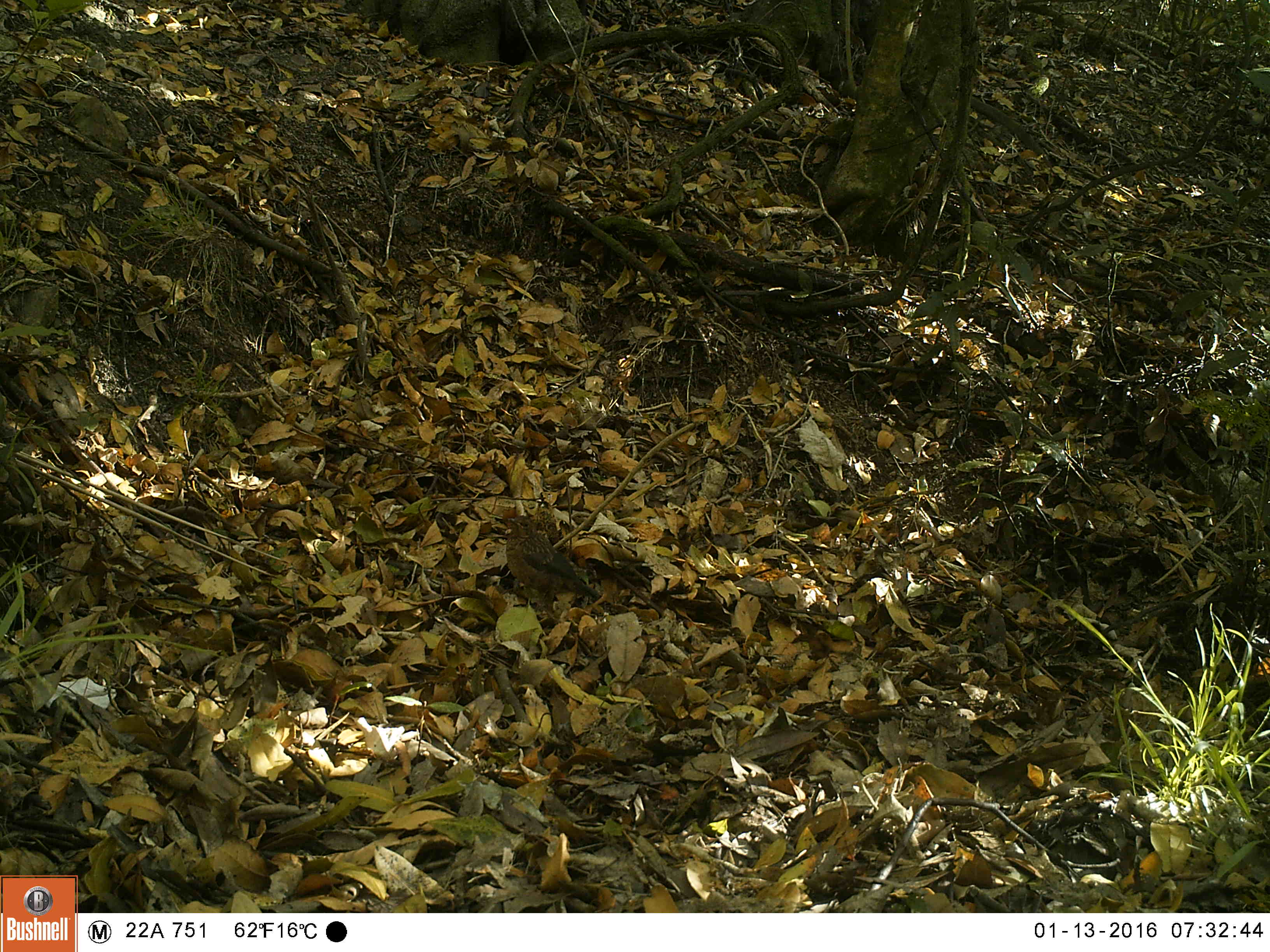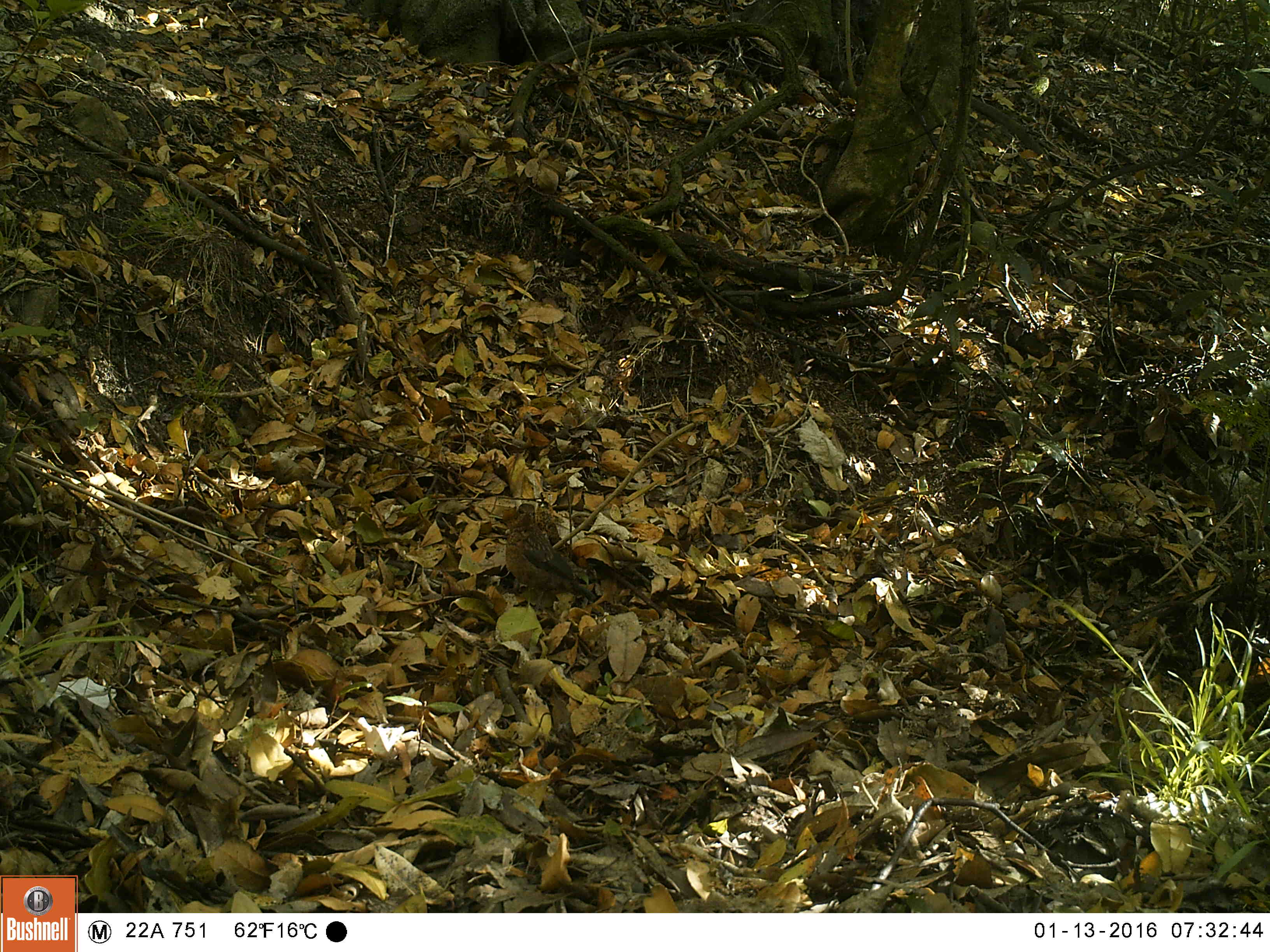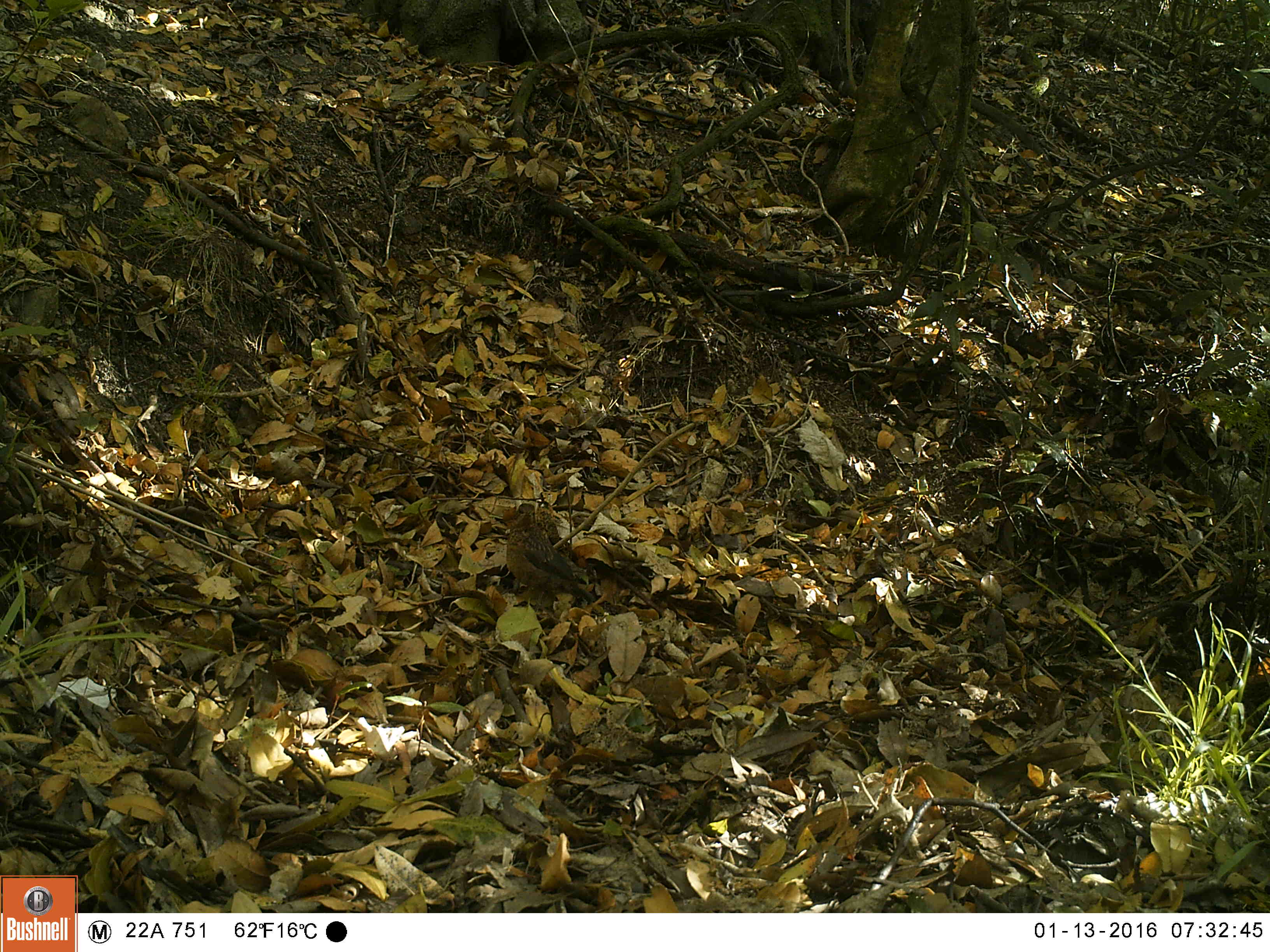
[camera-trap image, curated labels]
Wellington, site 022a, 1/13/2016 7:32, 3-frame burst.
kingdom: Animalia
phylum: Chordata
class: Aves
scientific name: Aves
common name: bird